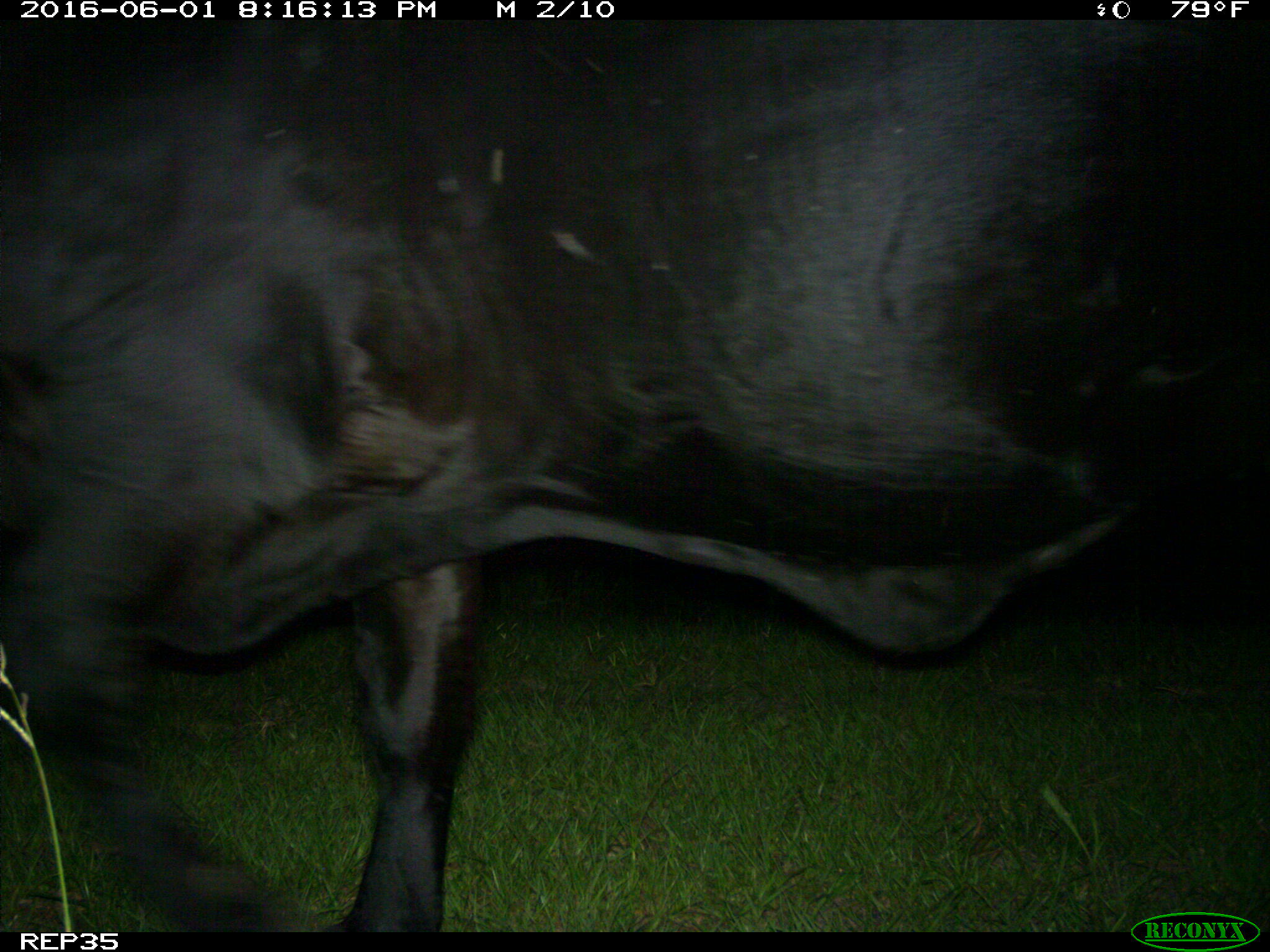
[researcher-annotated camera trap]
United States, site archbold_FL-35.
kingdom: Animalia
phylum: Chordata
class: Mammalia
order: Artiodactyla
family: Bovidae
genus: Bos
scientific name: Bos taurus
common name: domestic cow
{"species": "Bos taurus (domestic cow)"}